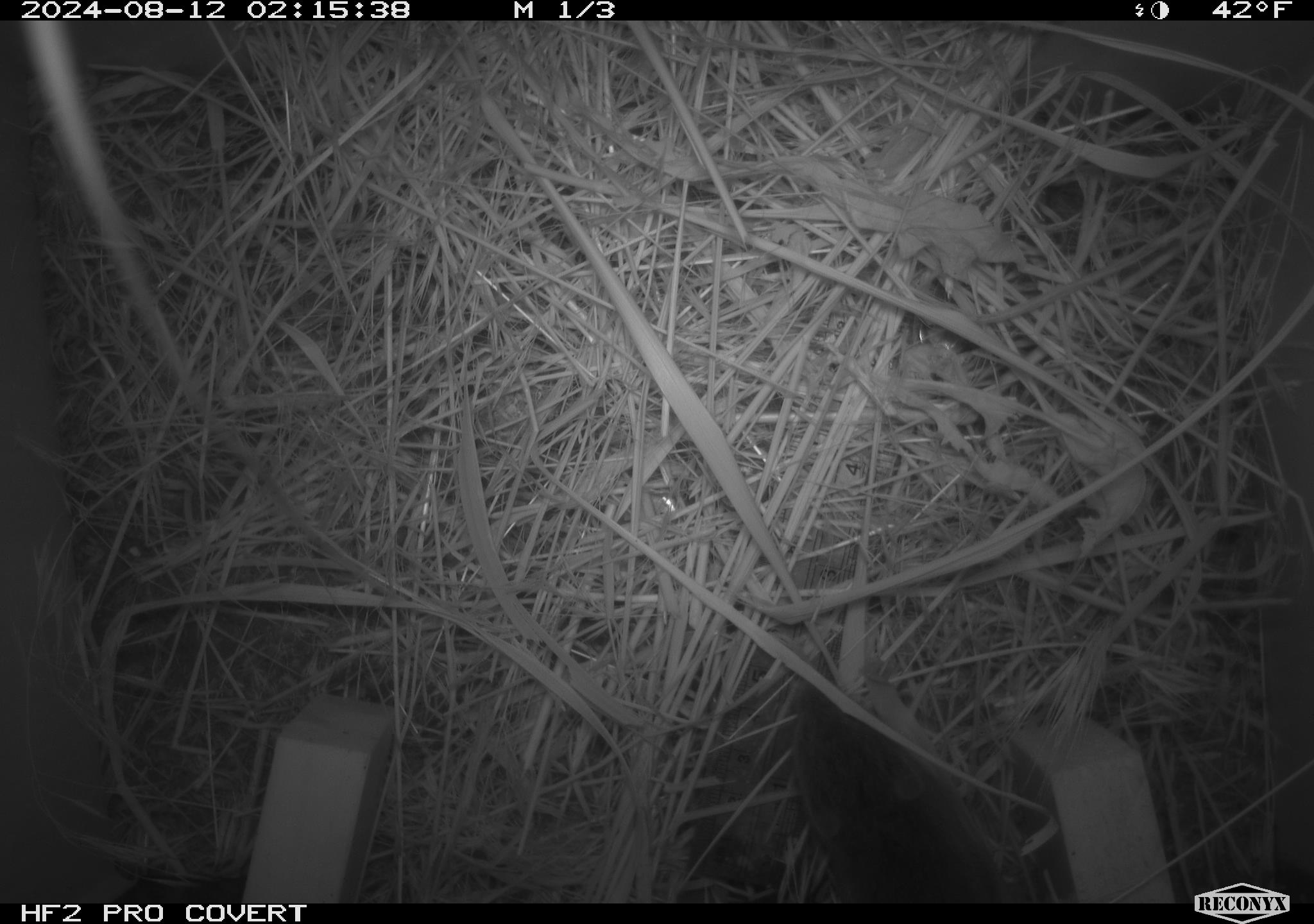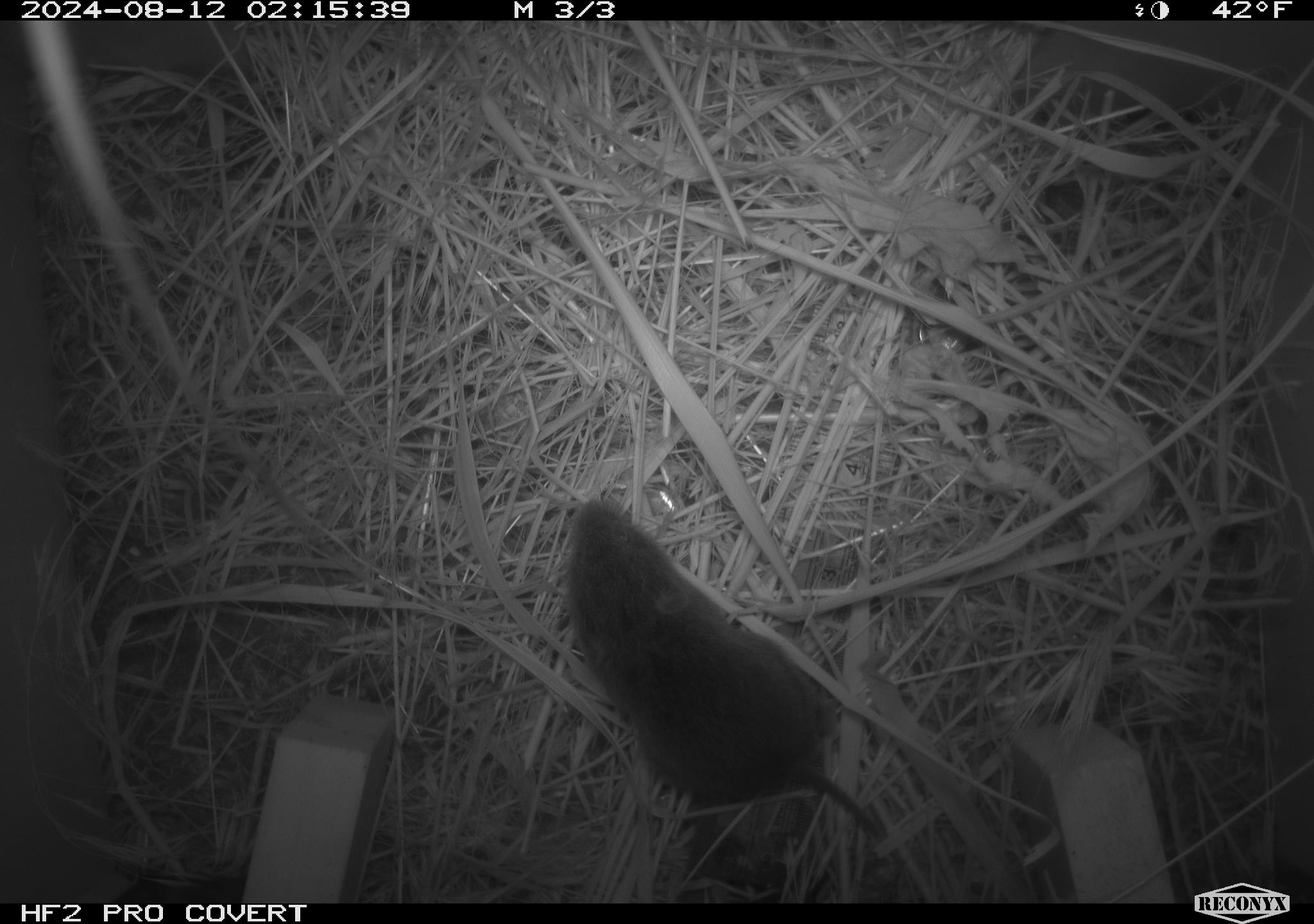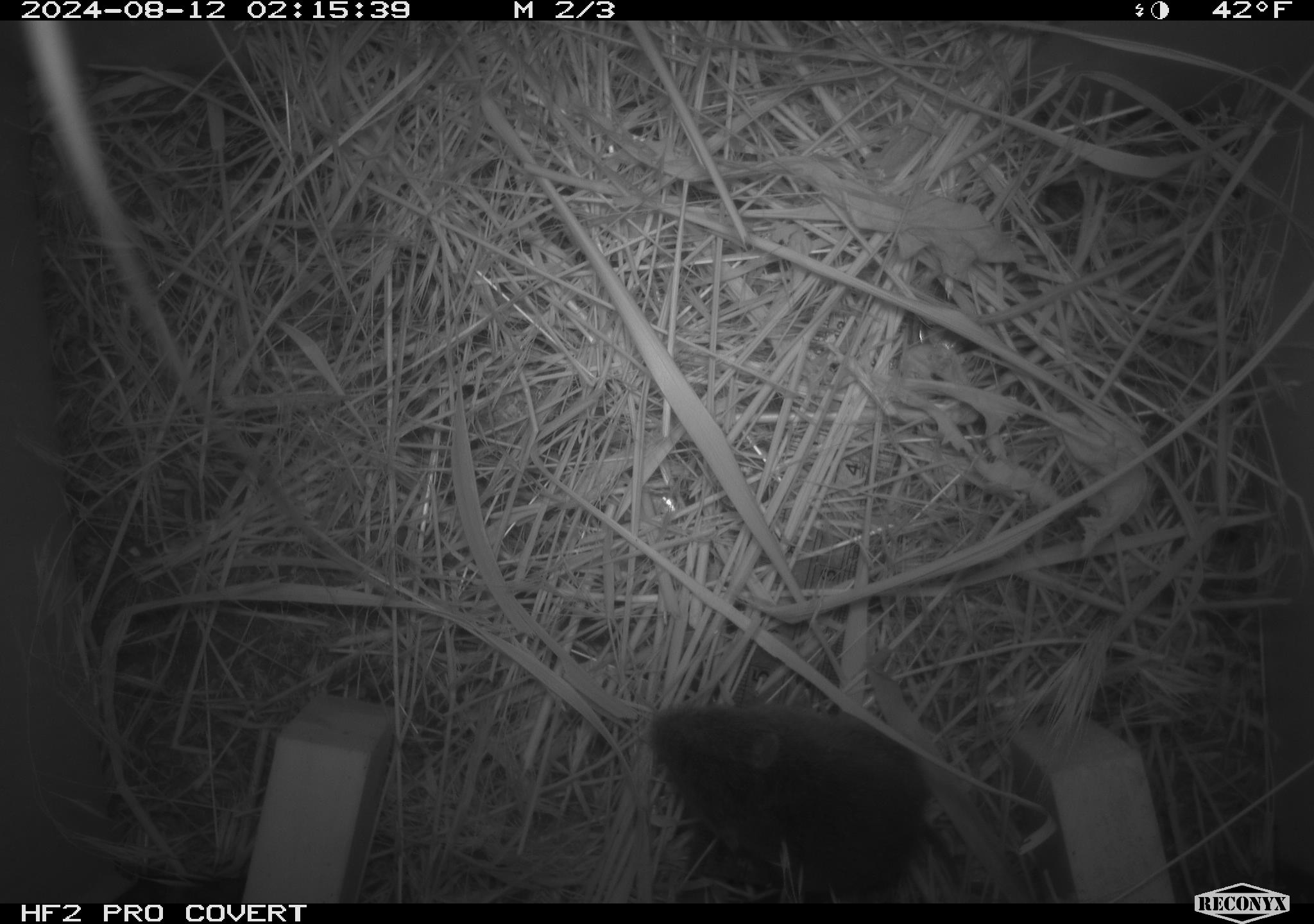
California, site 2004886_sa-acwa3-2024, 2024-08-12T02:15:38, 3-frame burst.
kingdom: Animalia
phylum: Chordata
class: Mammalia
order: Rodentia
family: Cricetidae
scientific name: Arvicolinae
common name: voles, lemmings, and muskrats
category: arvicolinae subfamily